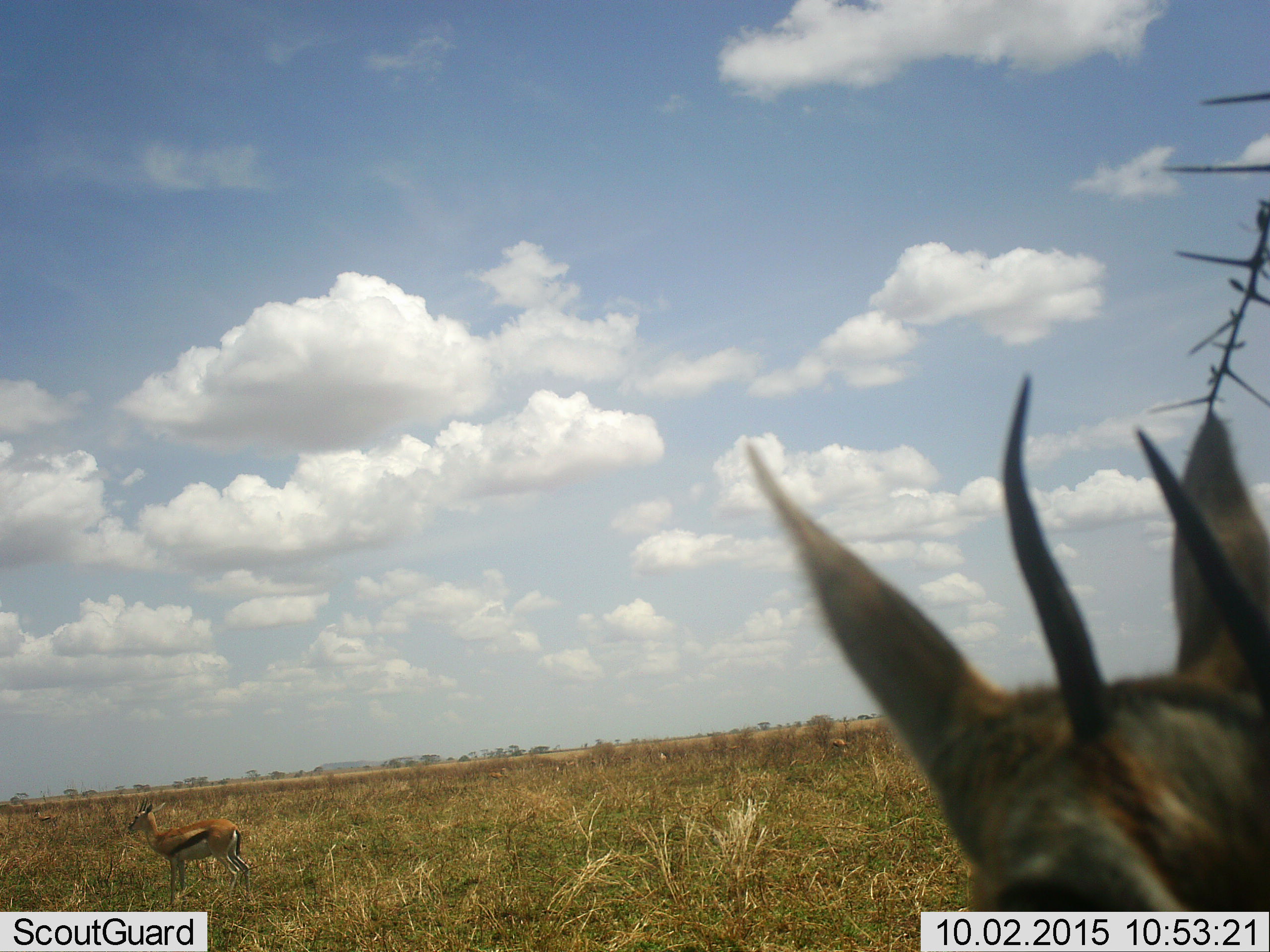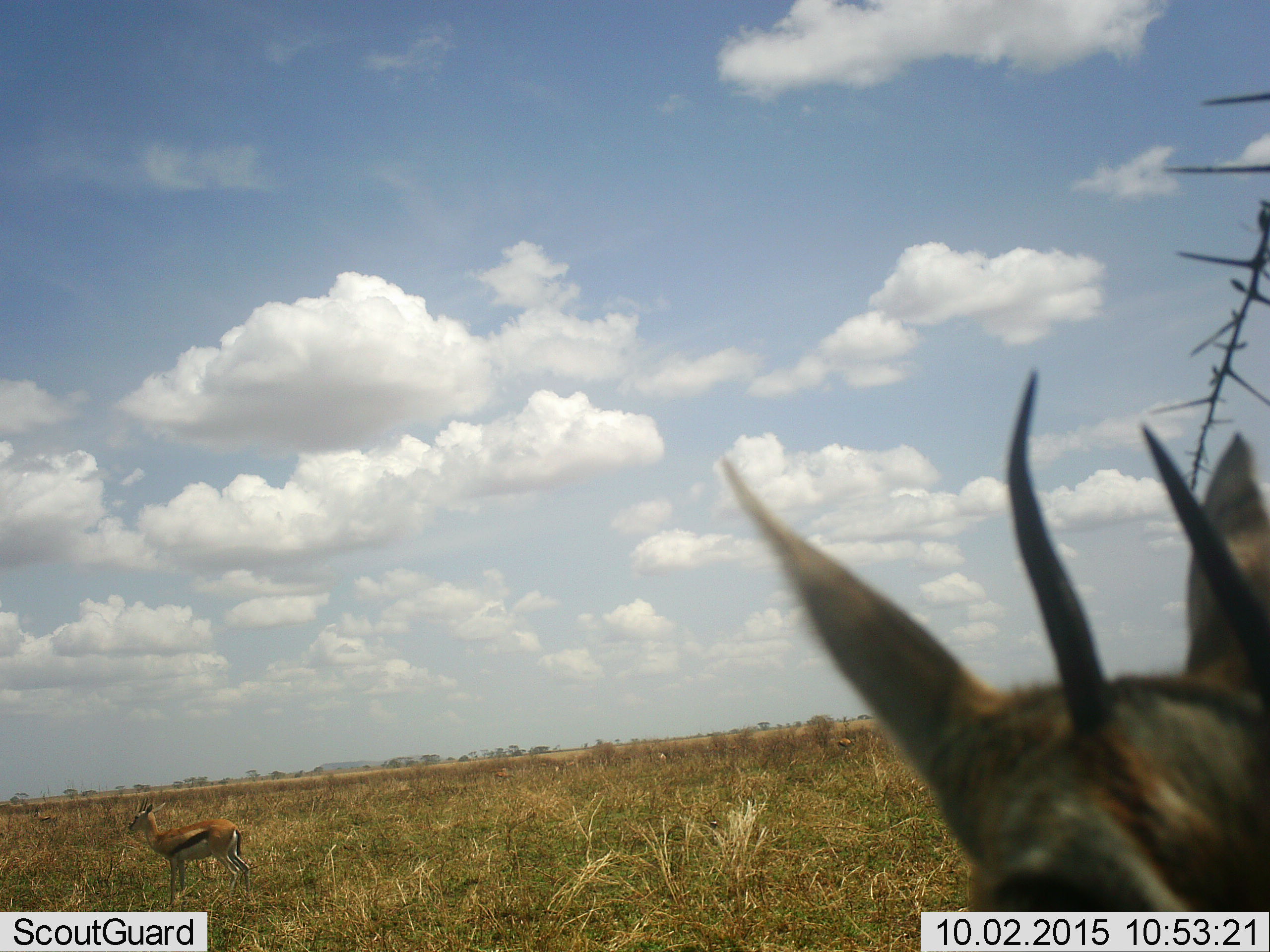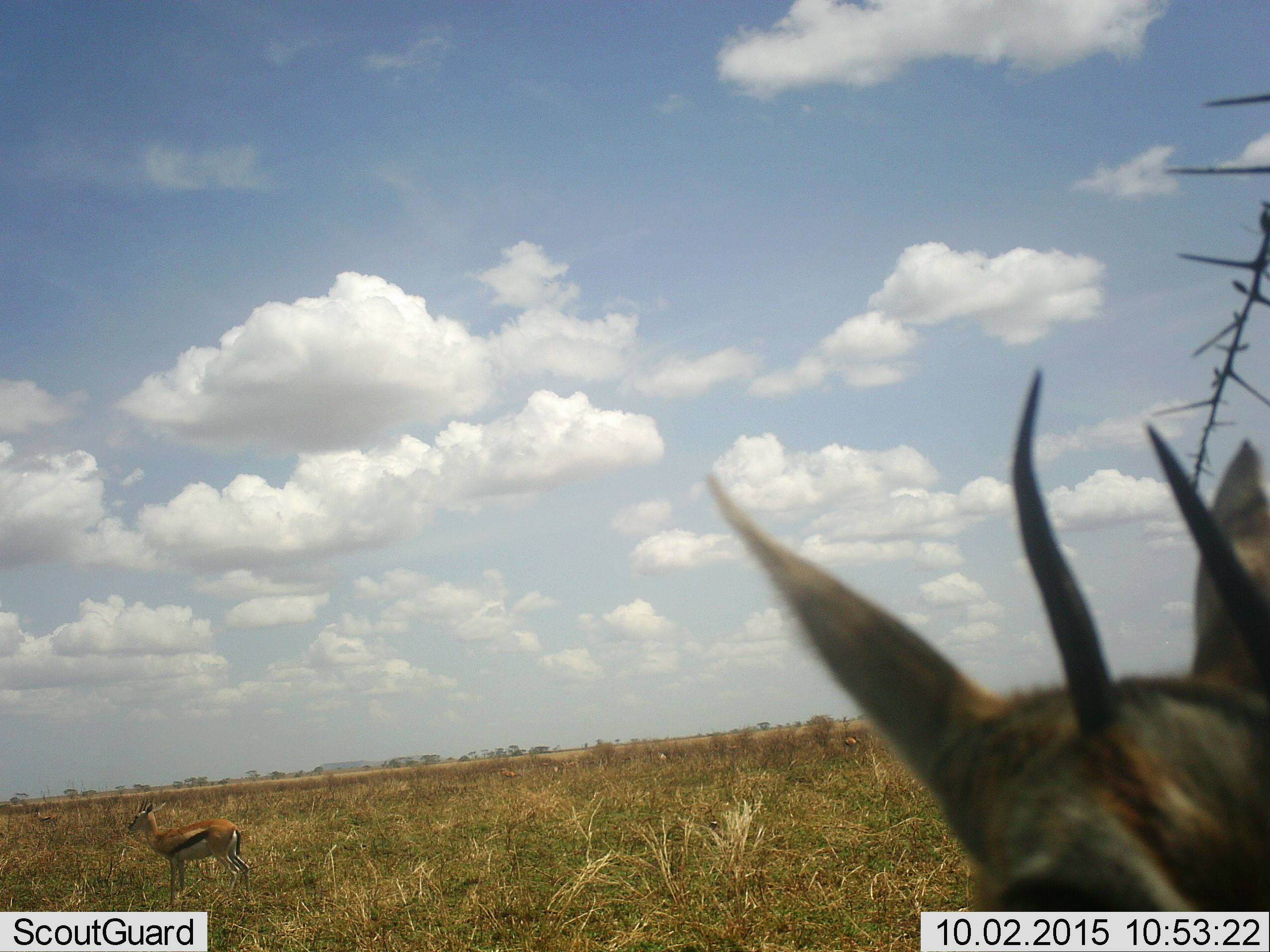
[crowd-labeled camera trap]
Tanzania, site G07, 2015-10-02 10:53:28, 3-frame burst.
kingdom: Animalia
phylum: Chordata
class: Mammalia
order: Artiodactyla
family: Bovidae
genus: Eudorcas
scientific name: Eudorcas thomsonii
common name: thomson's gazelle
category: gazellethomsons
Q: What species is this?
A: Gazellethomsons (thomson's gazelle) (Eudorcas thomsonii).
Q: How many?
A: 6.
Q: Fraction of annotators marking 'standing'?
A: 100%.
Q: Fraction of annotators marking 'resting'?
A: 0%.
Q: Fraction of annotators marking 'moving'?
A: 30%.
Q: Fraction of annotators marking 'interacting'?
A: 0%.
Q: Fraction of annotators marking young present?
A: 0%.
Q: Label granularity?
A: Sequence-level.